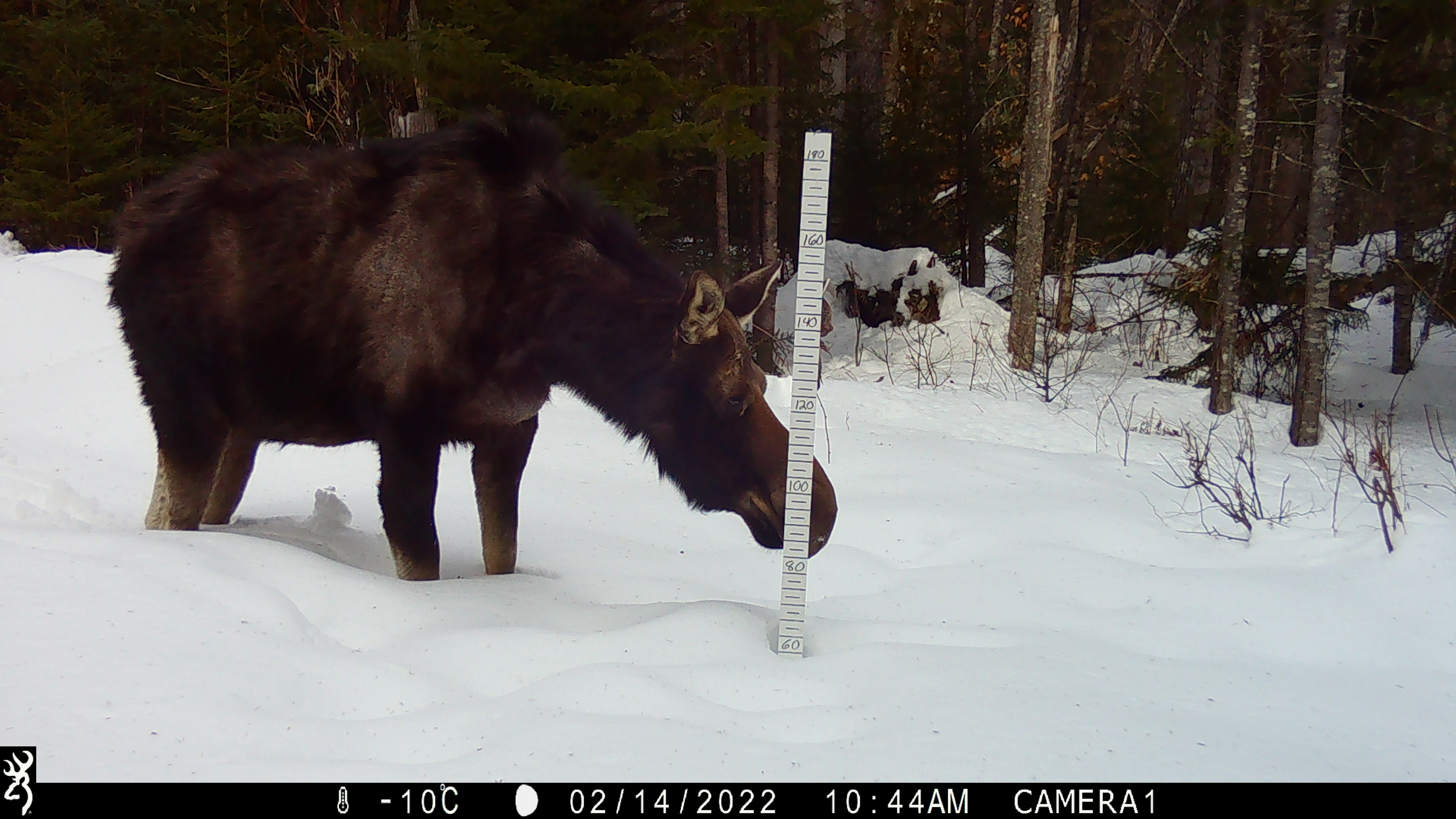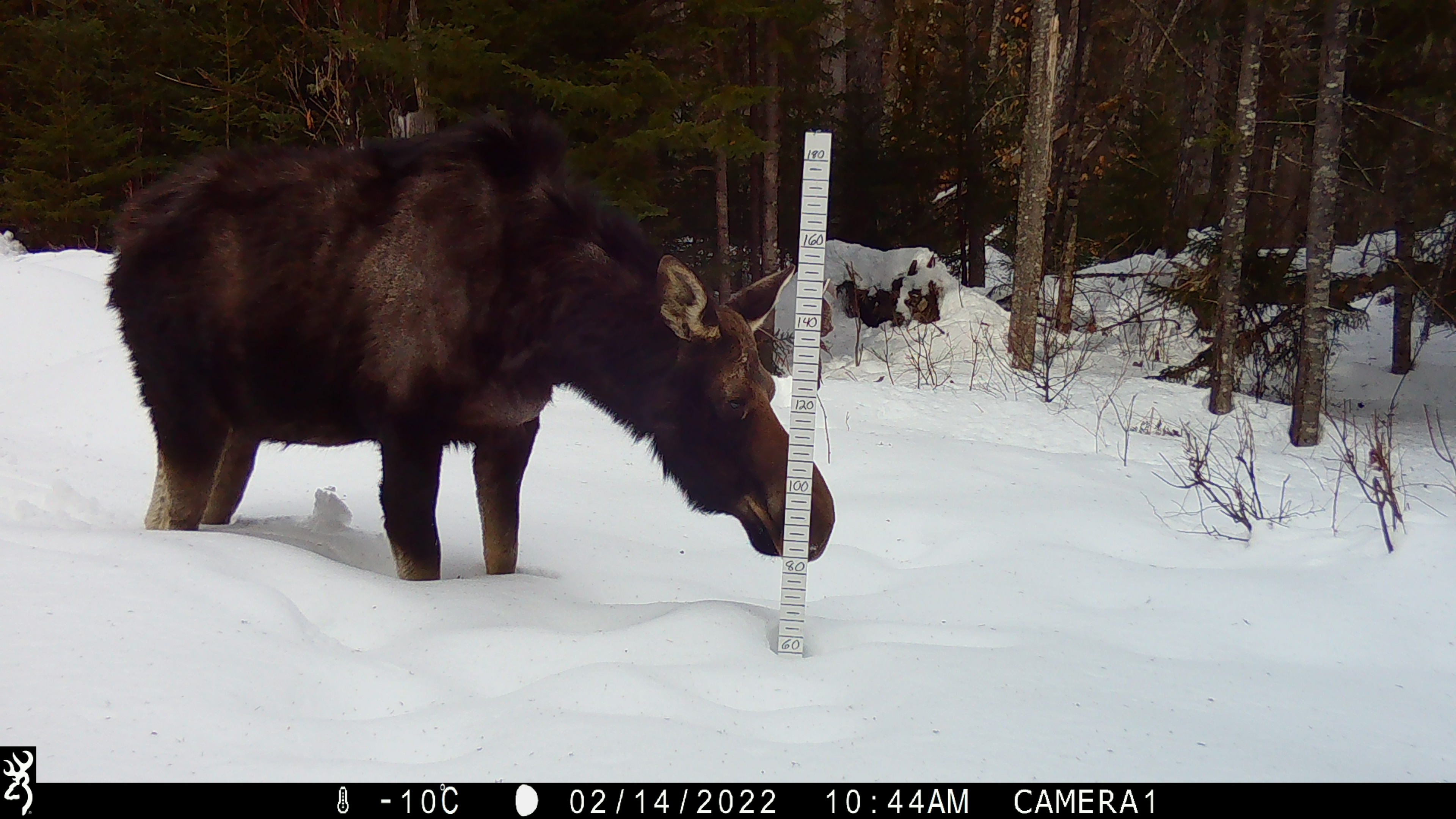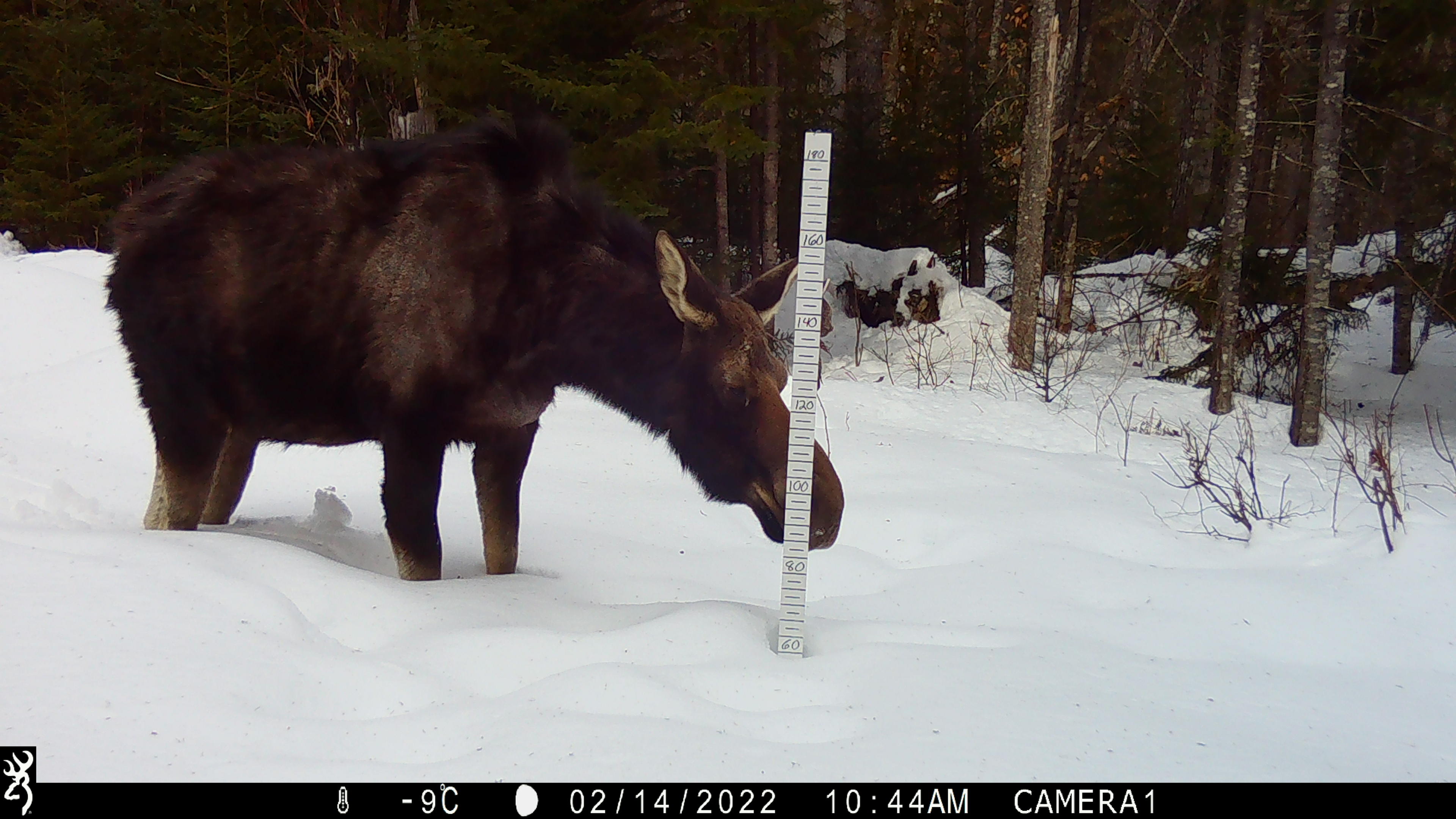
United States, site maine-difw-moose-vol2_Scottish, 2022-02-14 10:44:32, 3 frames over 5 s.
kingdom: Animalia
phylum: Chordata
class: Mammalia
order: Artiodactyla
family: Cervidae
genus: Alces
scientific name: Alces alces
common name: moose